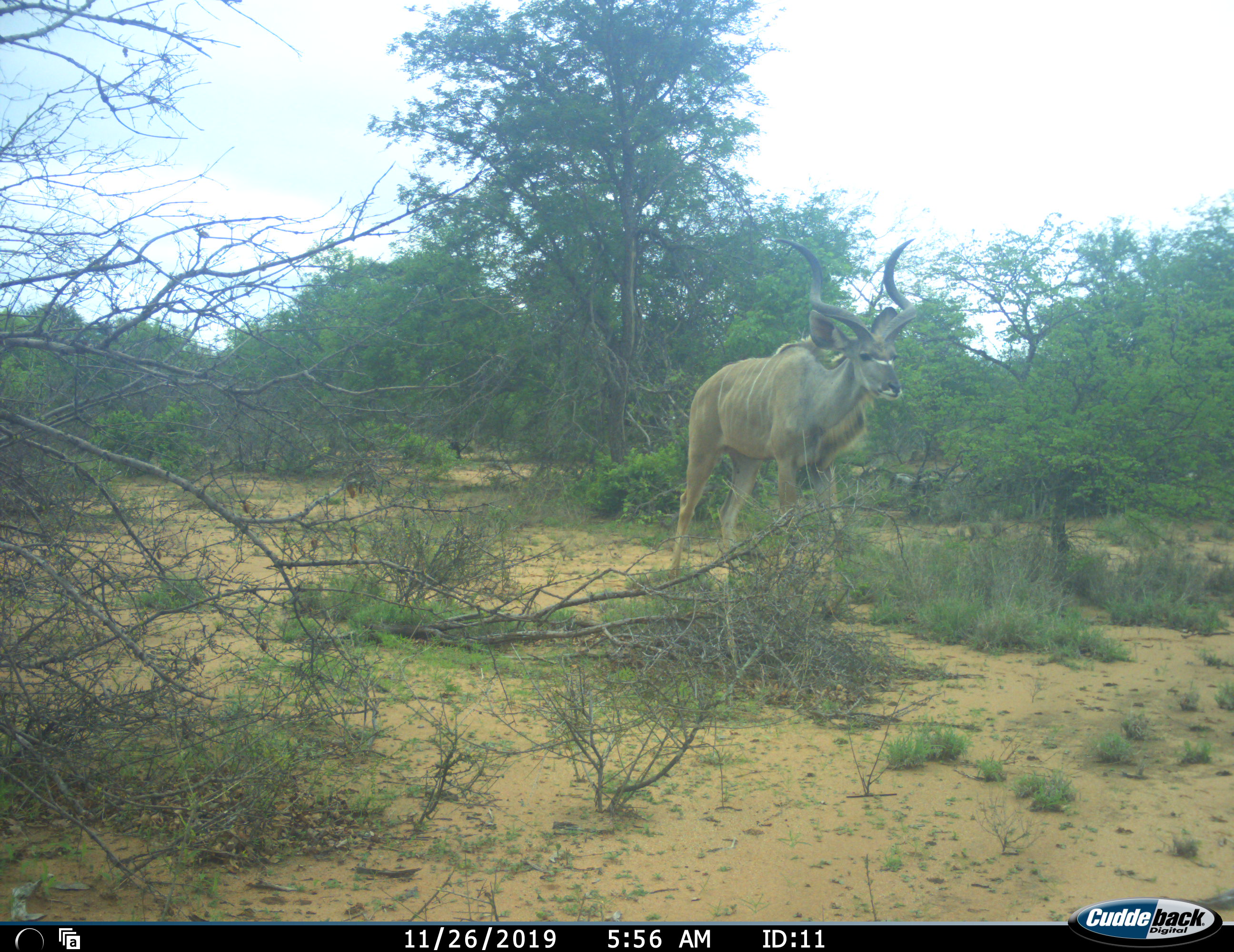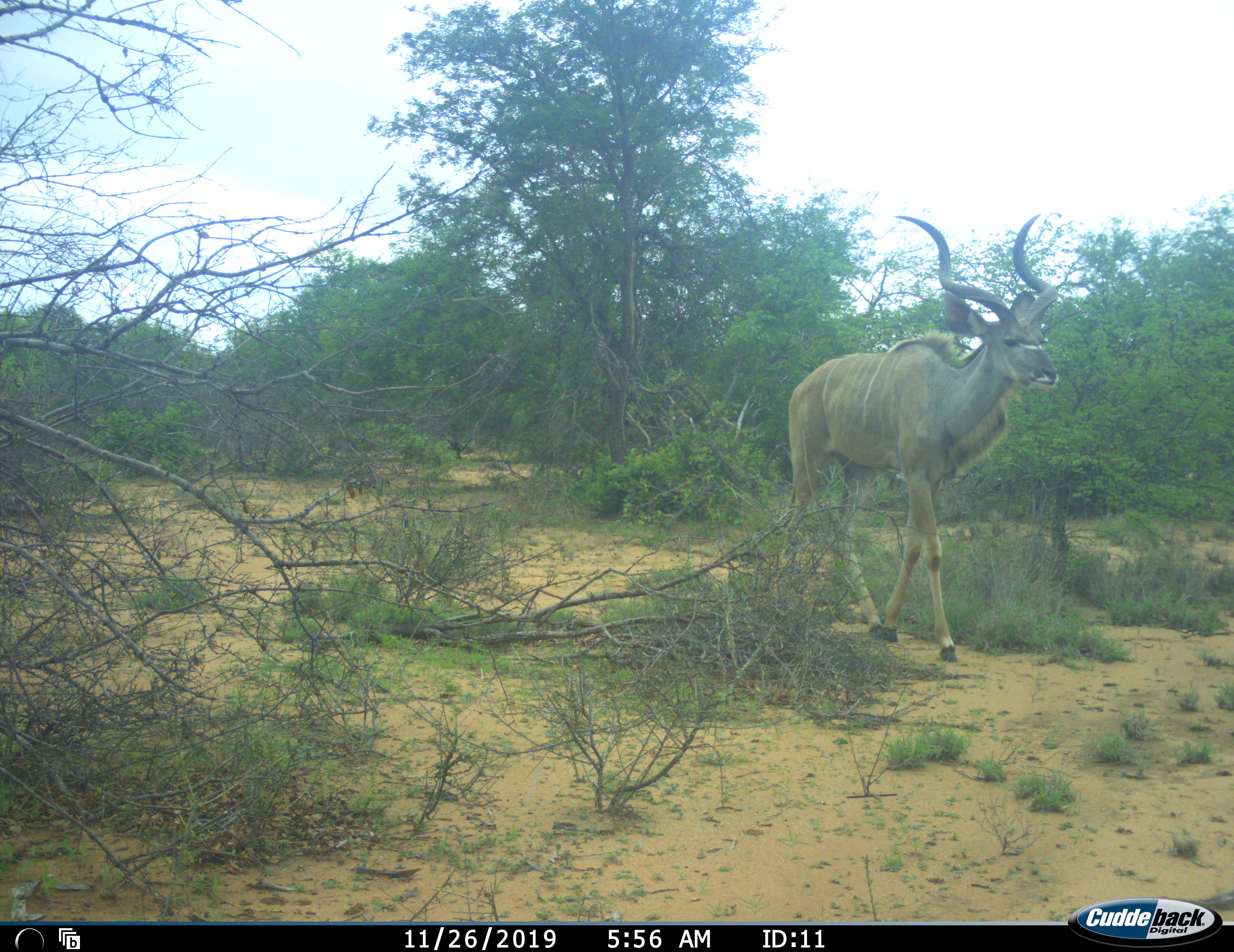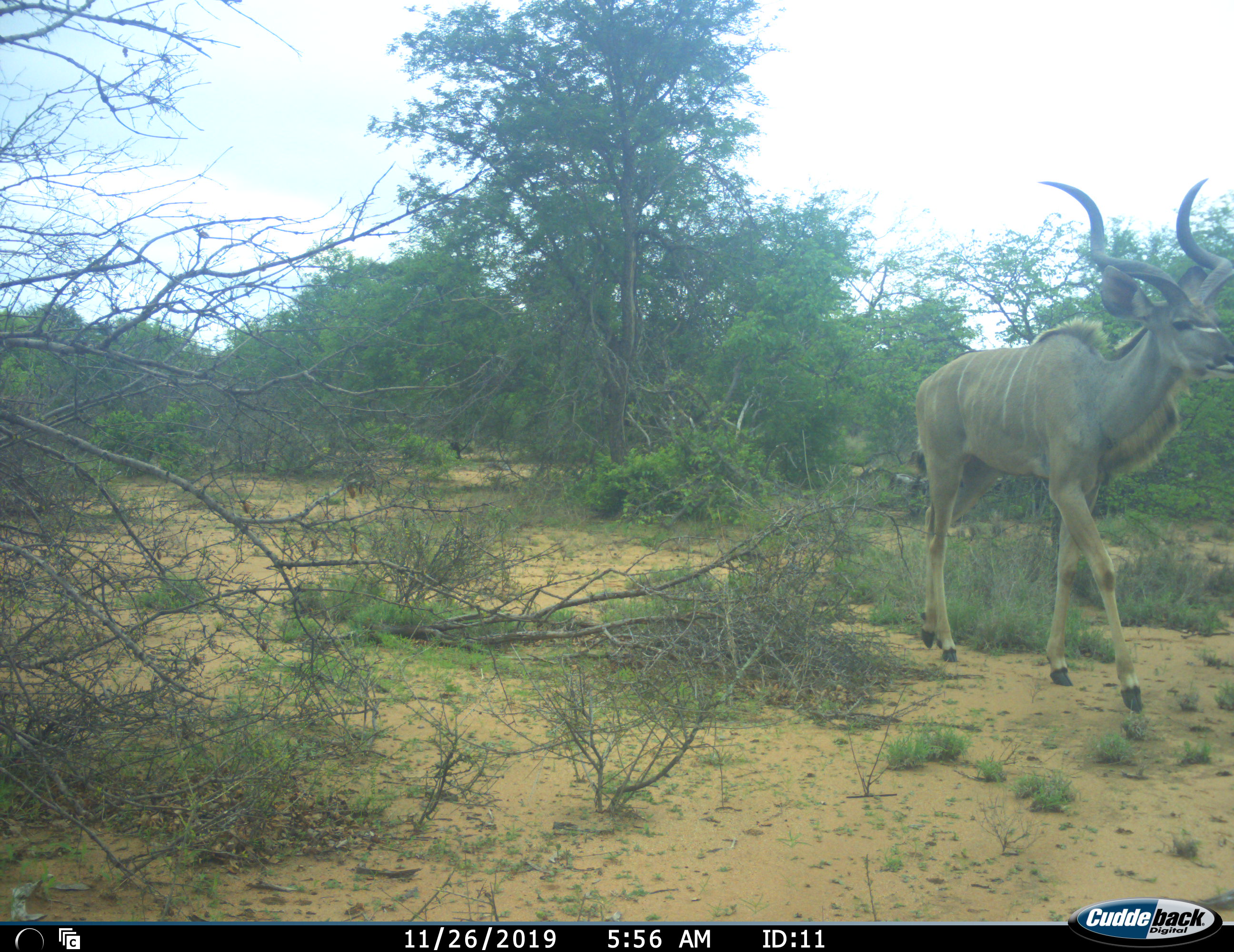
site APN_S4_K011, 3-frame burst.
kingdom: Animalia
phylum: Chordata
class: Mammalia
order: Artiodactyla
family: Bovidae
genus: Tragelaphus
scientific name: Tragelaphus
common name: kudu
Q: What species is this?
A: Kudu (Tragelaphus).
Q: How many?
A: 1.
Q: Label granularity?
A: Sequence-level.